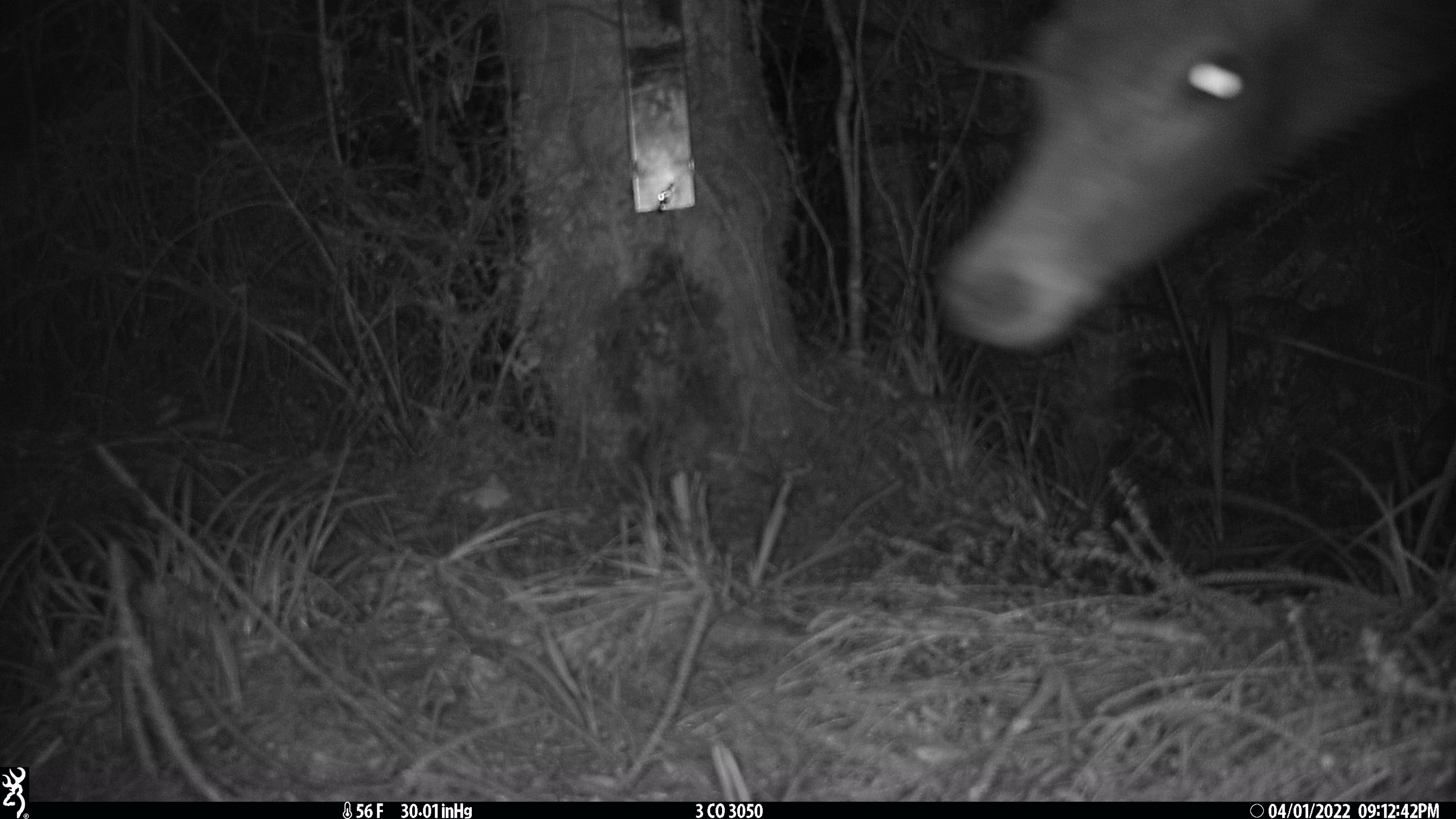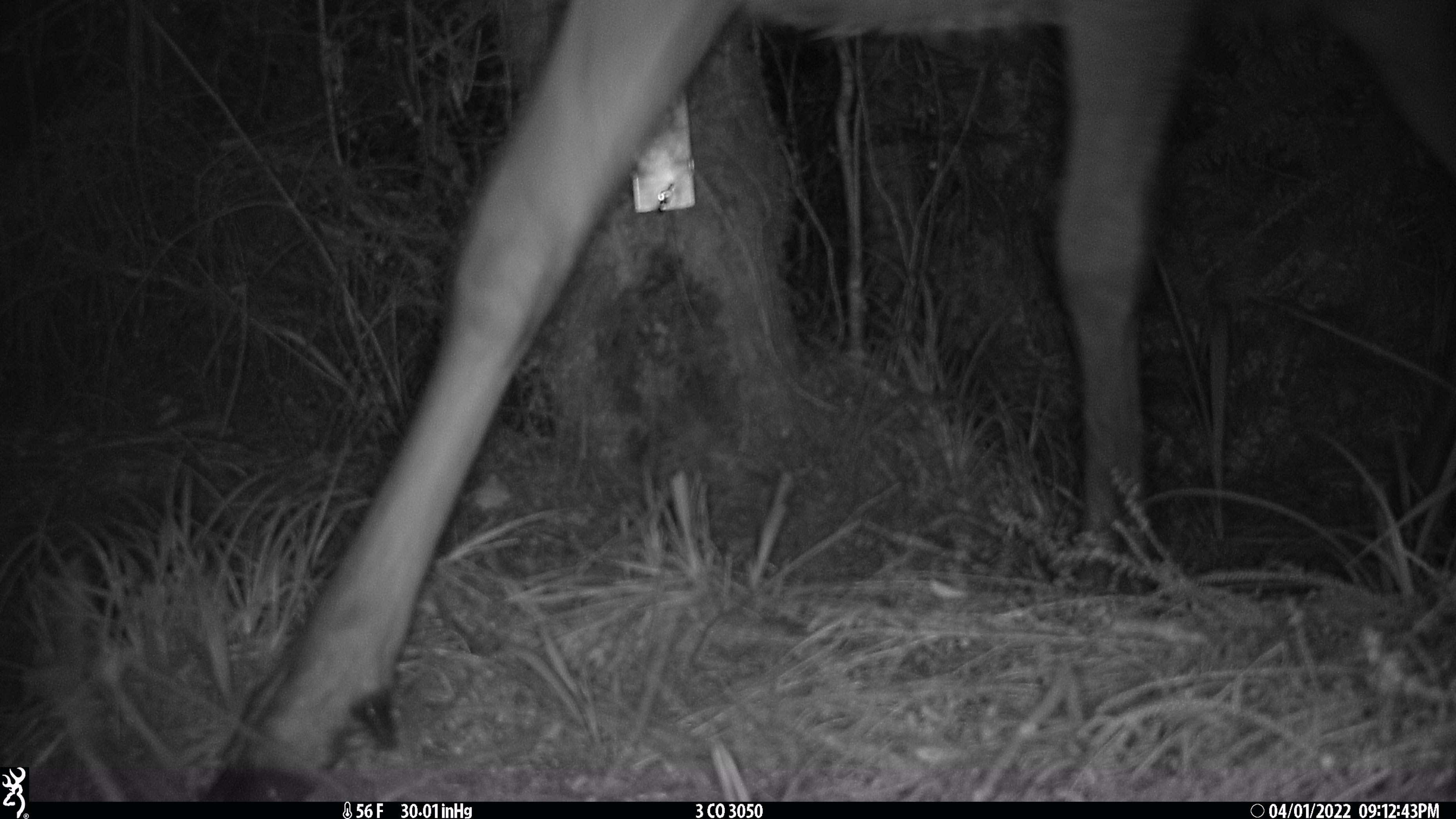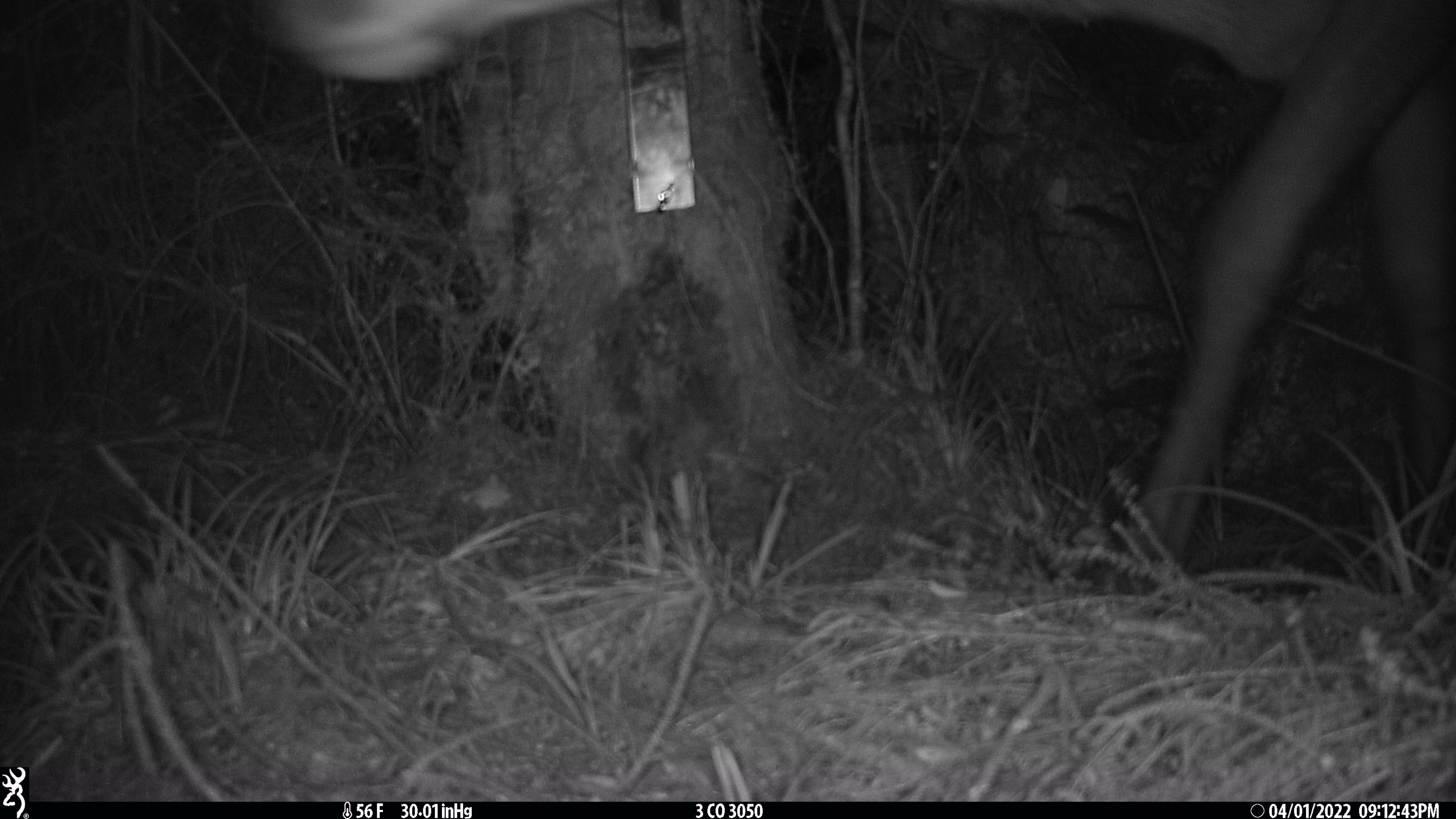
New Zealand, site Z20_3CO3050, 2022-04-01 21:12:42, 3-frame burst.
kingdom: Animalia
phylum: Chordata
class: Mammalia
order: Artiodactyla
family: Cervidae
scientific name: Cervidae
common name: deer